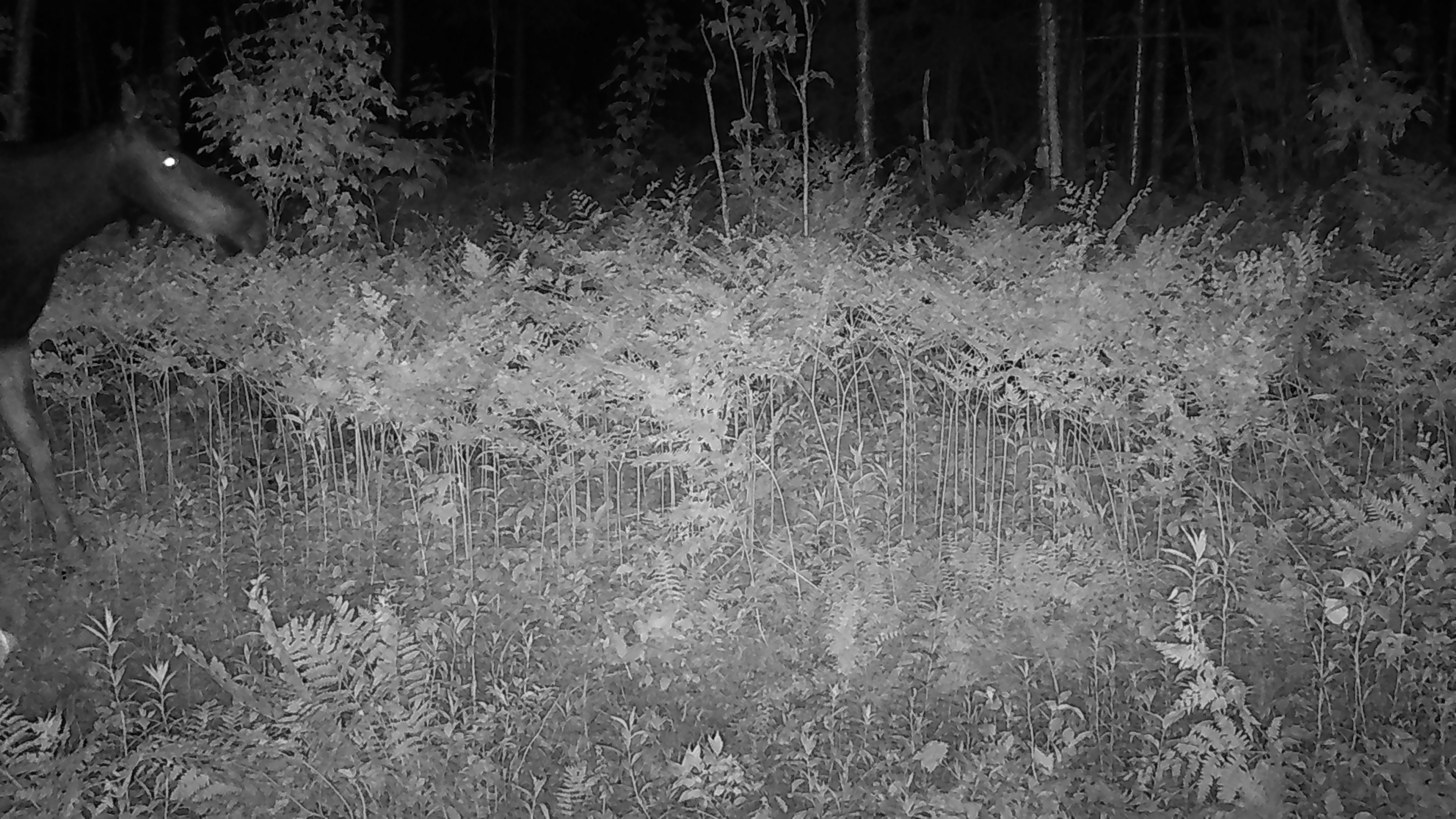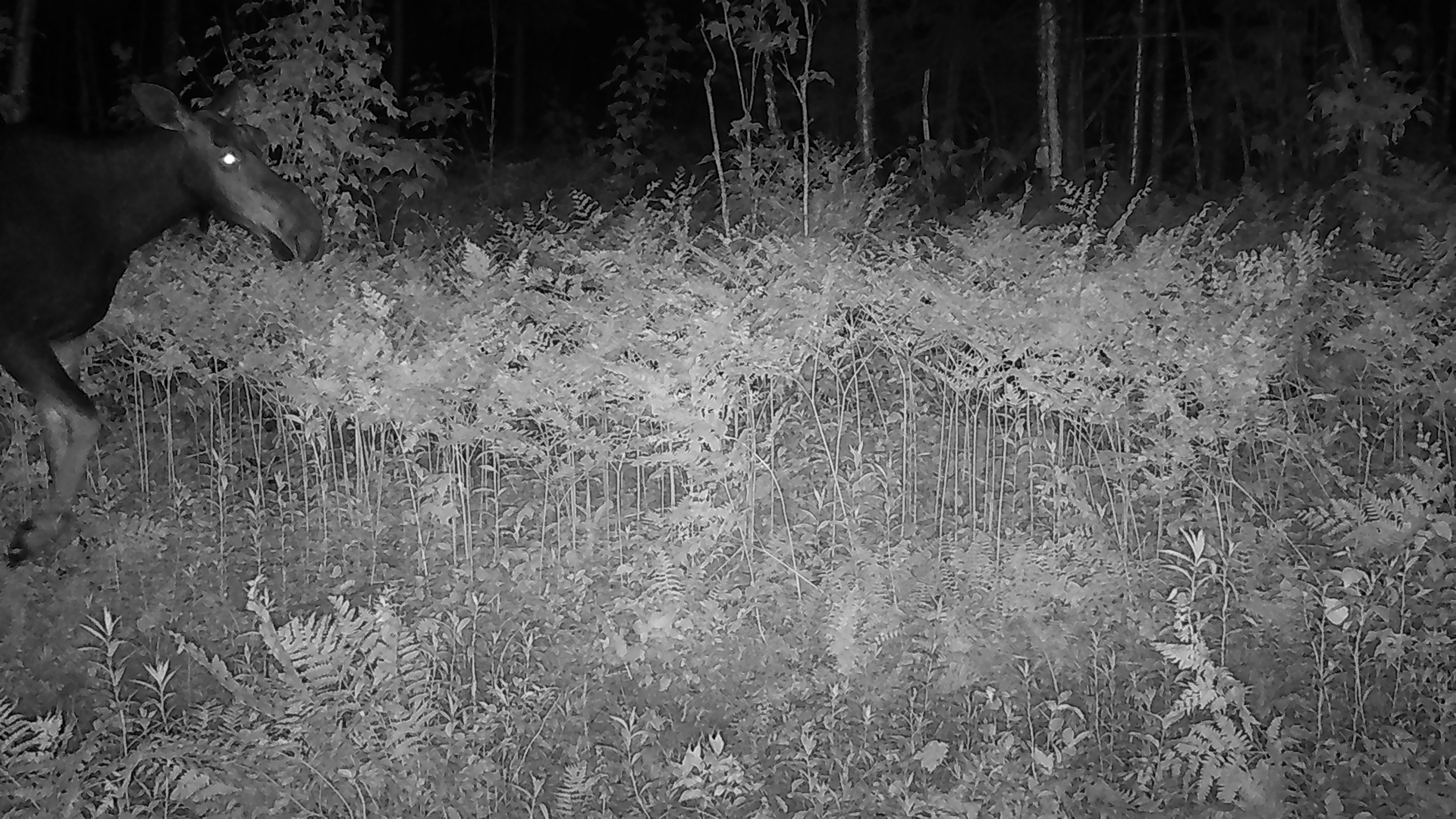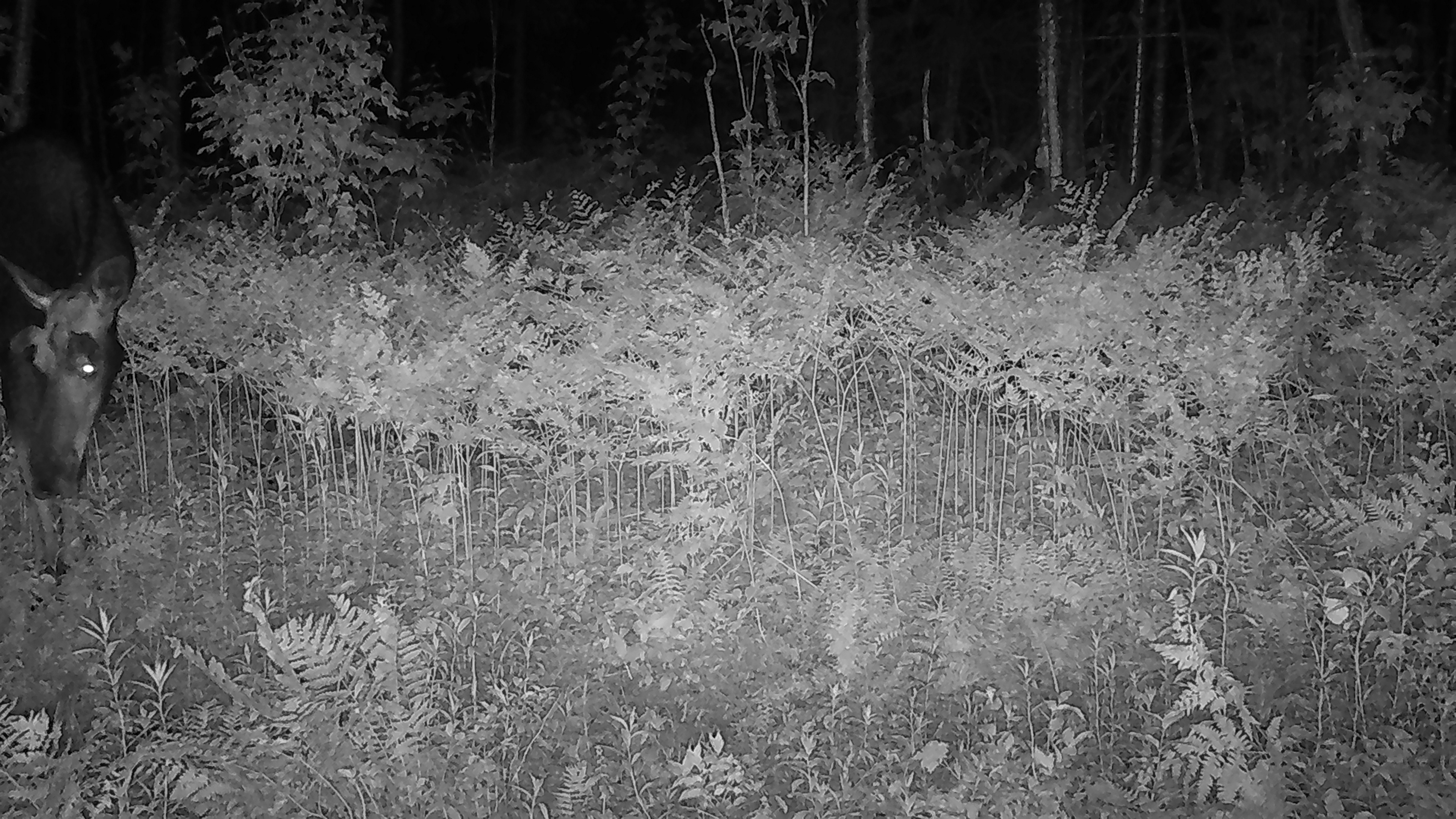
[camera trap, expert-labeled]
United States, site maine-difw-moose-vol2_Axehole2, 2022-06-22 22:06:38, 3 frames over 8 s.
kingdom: Animalia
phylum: Chordata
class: Mammalia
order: Artiodactyla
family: Cervidae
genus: Alces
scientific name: Alces alces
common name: moose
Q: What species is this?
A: Moose (Alces alces).